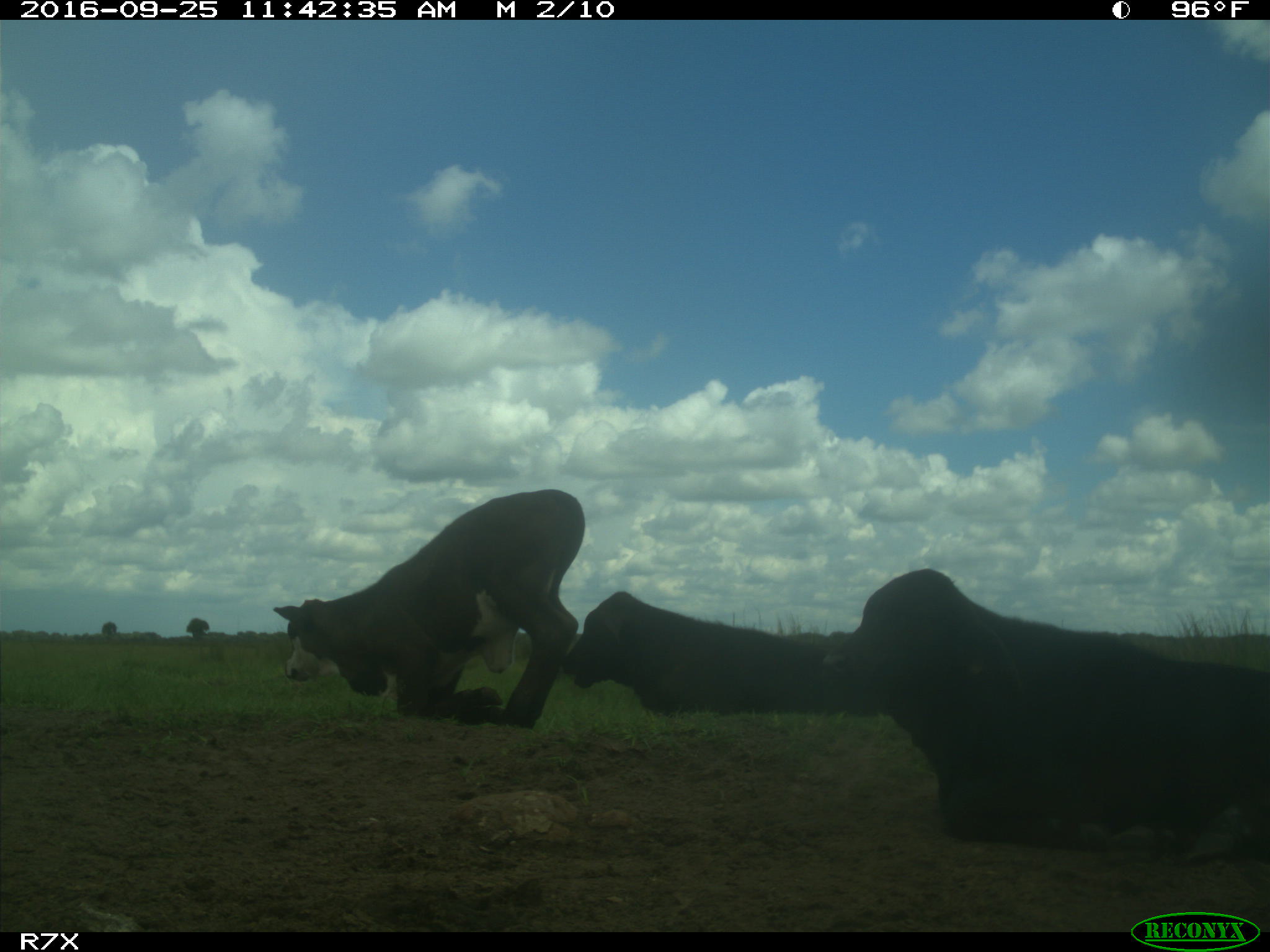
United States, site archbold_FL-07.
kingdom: Animalia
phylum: Chordata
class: Mammalia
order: Artiodactyla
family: Bovidae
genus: Bos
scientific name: Bos taurus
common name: domestic cow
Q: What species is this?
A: Bos taurus (domestic cow).